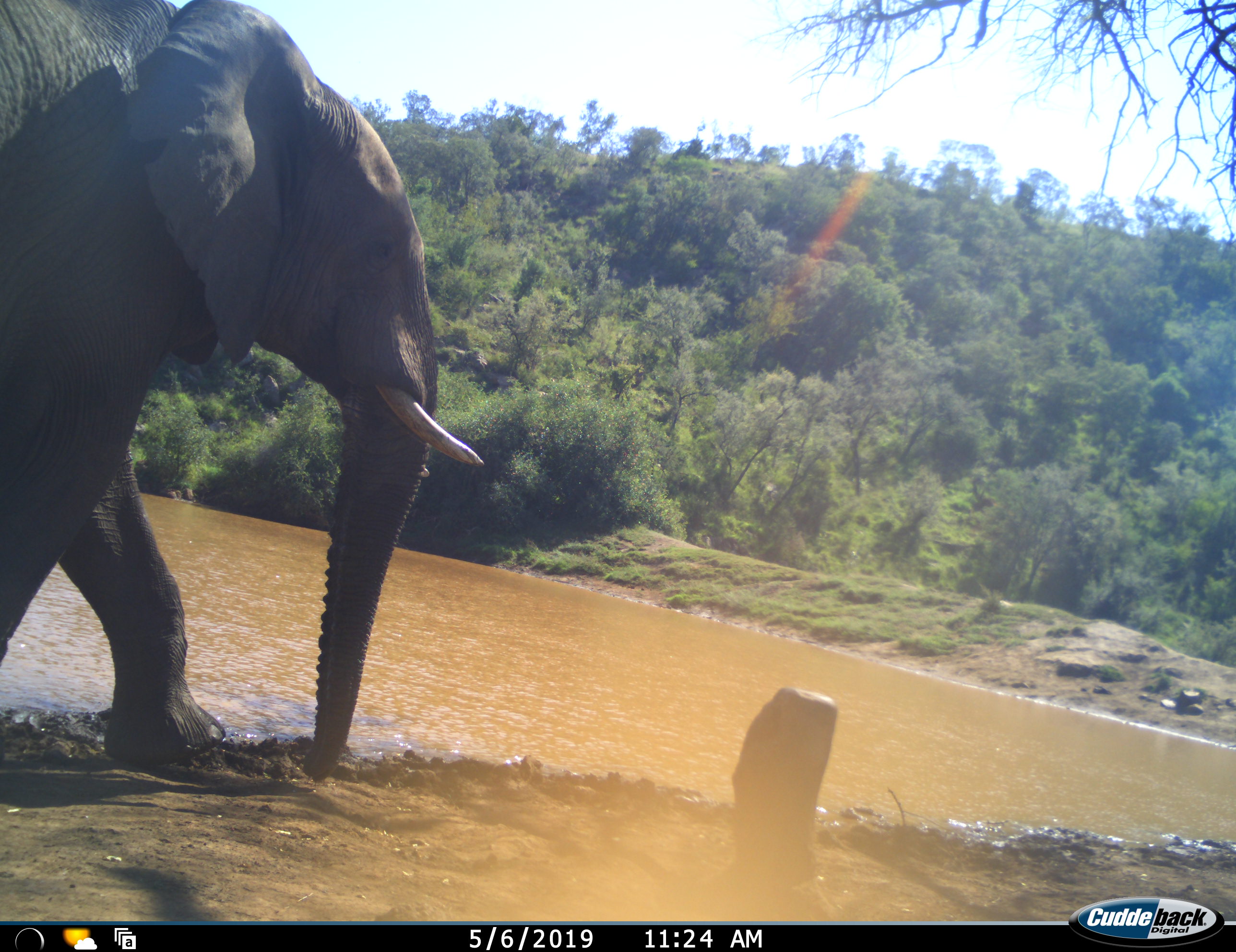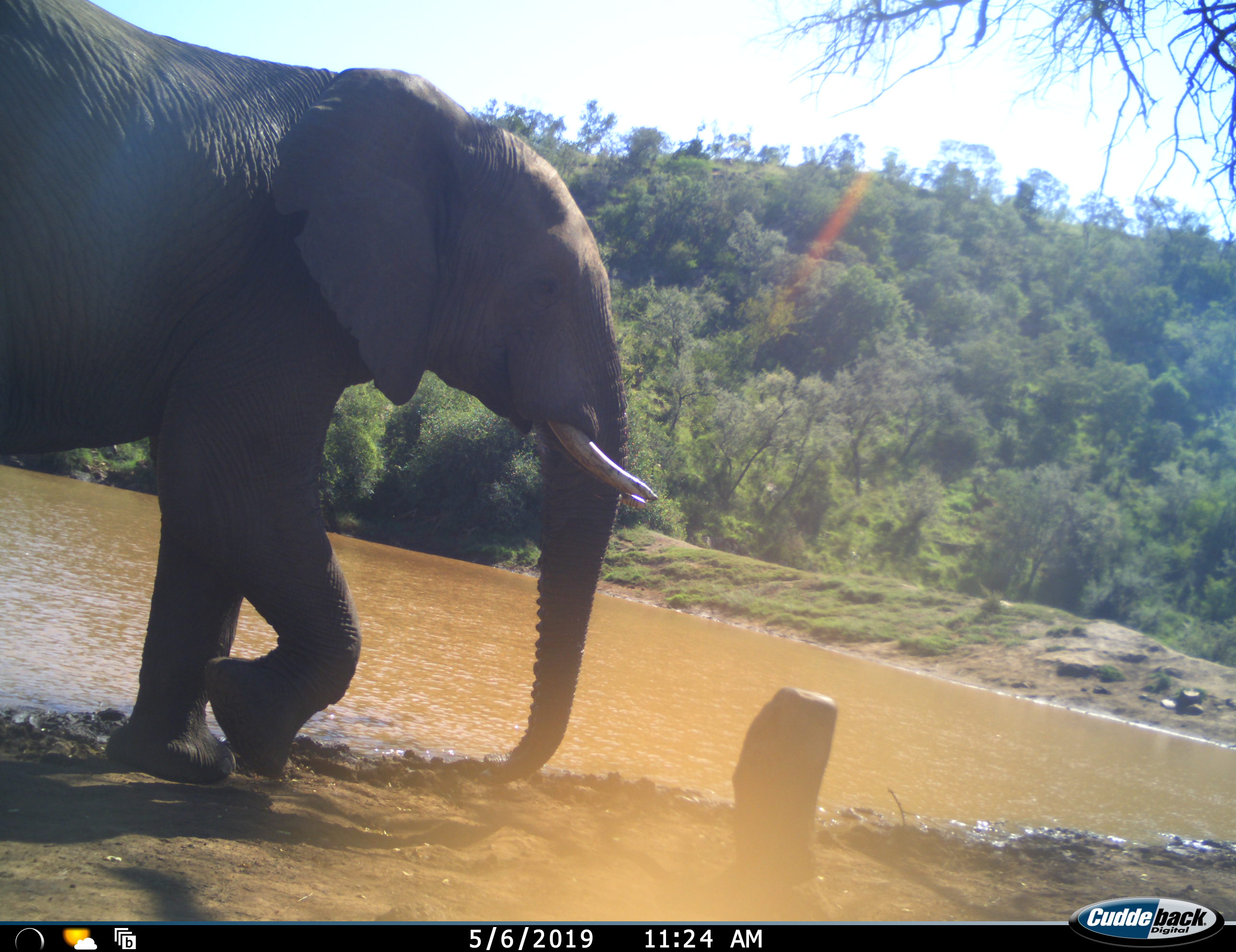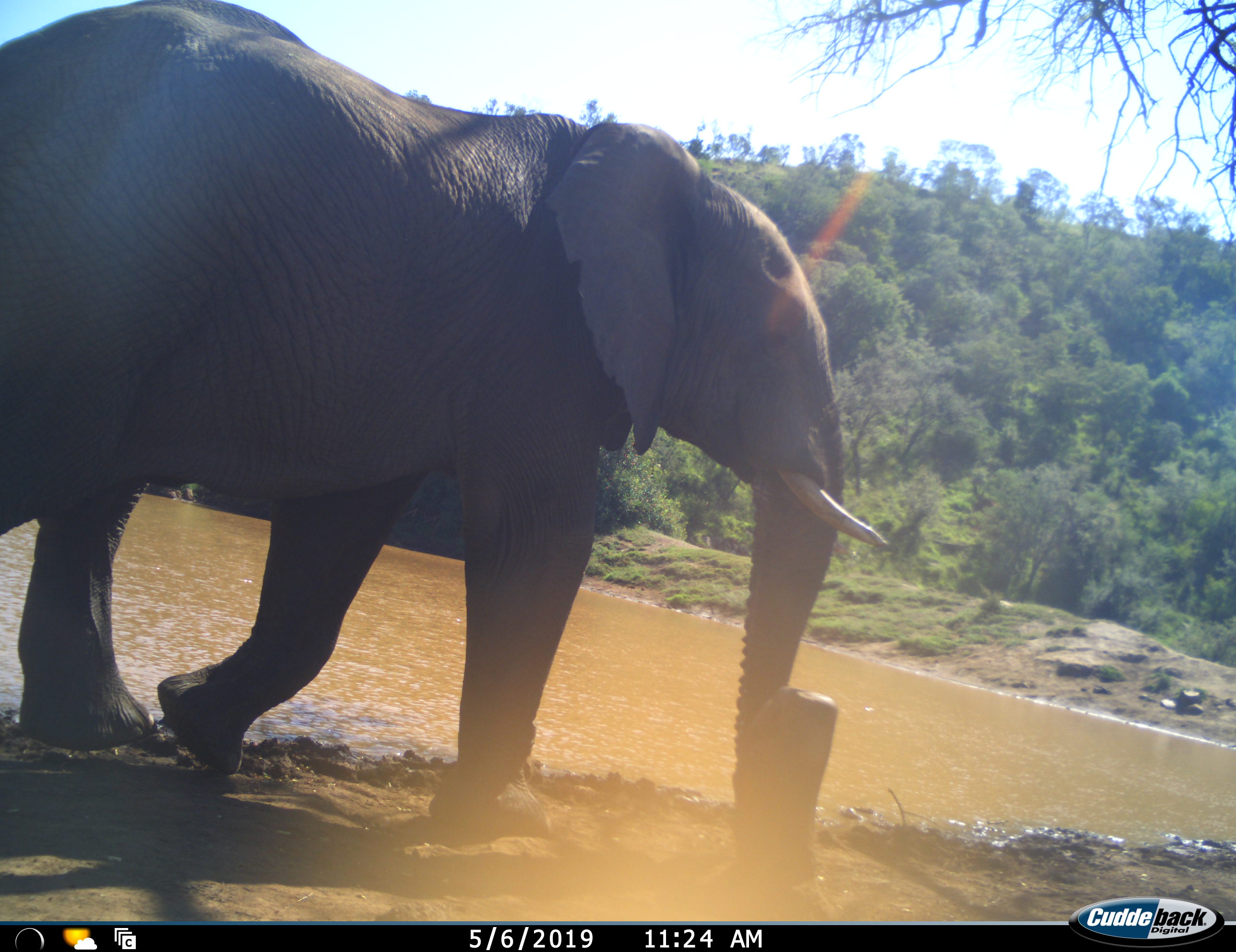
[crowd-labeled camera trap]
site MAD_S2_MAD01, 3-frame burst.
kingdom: Animalia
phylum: Chordata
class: Mammalia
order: Proboscidea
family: Elephantidae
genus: Loxodonta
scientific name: Loxodonta africana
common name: african bush elephant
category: elephant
Elephant (african bush elephant) (Loxodonta africana), count 1. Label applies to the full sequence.